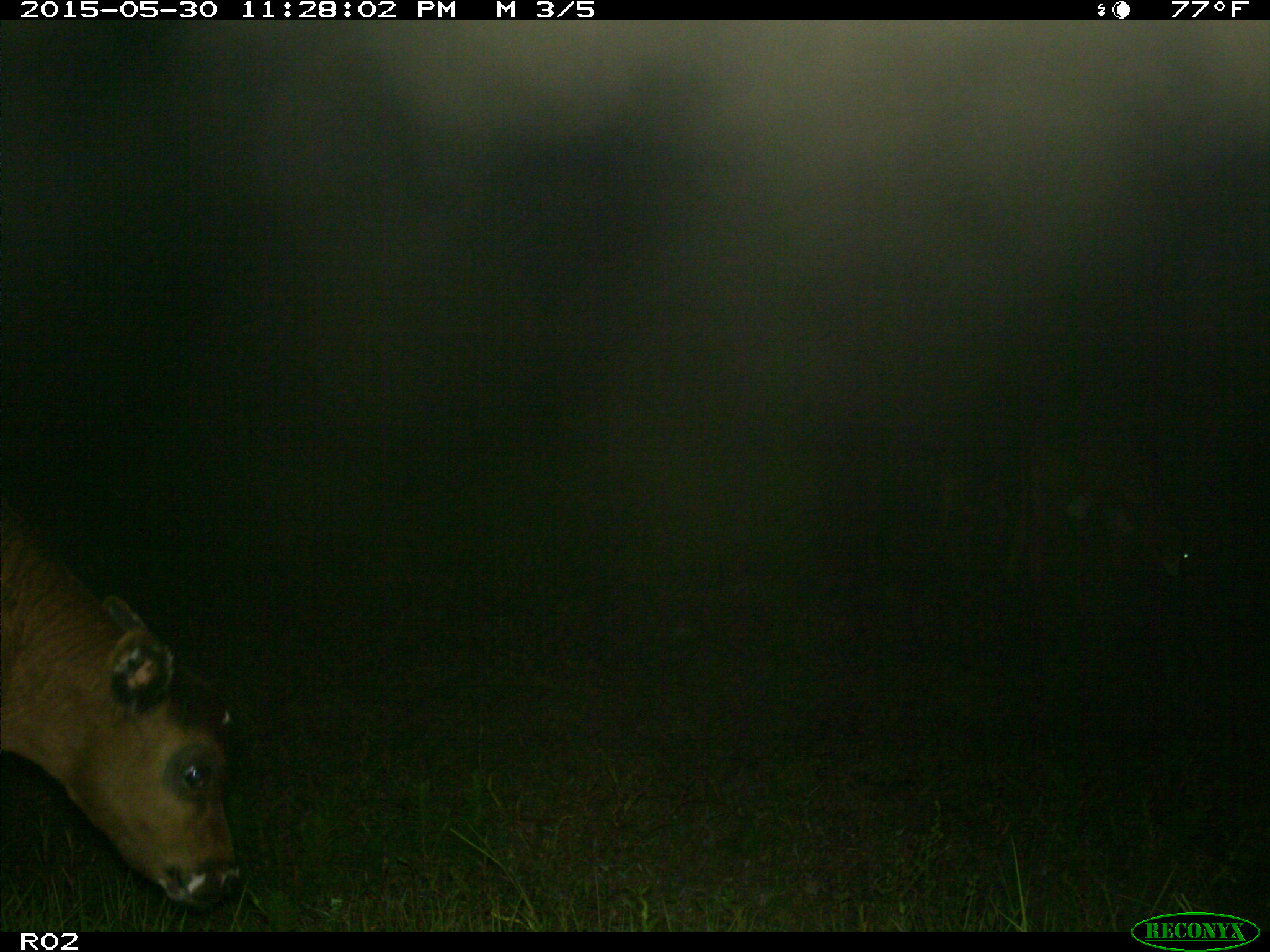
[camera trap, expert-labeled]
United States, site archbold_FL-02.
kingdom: Animalia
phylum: Chordata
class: Mammalia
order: Artiodactyla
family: Bovidae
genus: Bos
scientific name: Bos taurus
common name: domestic cow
Bos taurus (domestic cow).